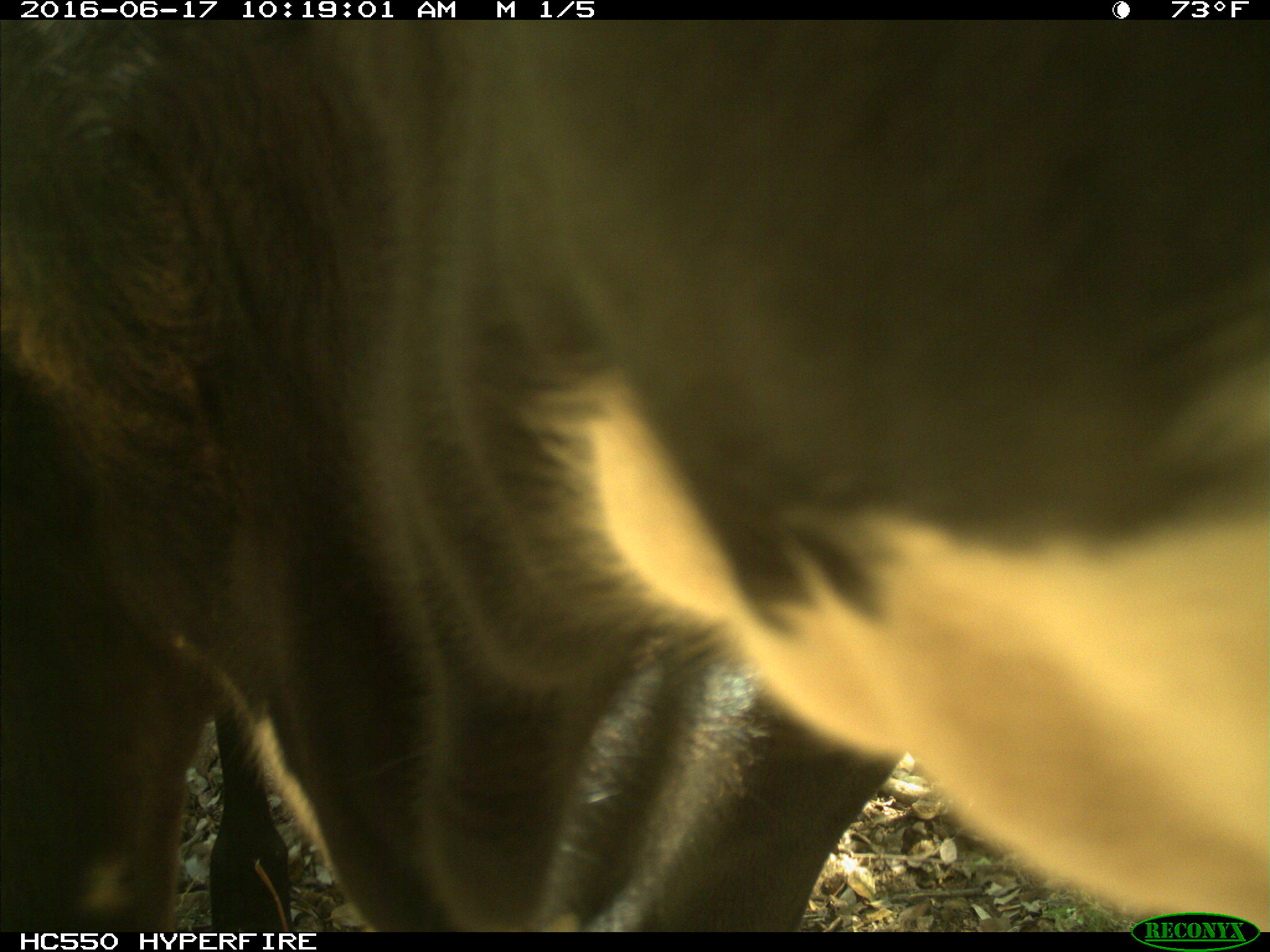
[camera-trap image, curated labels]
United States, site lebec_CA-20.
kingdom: Animalia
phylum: Chordata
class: Mammalia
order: Artiodactyla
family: Bovidae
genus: Bos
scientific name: Bos taurus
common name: domestic cow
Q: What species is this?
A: Bos taurus (domestic cow).